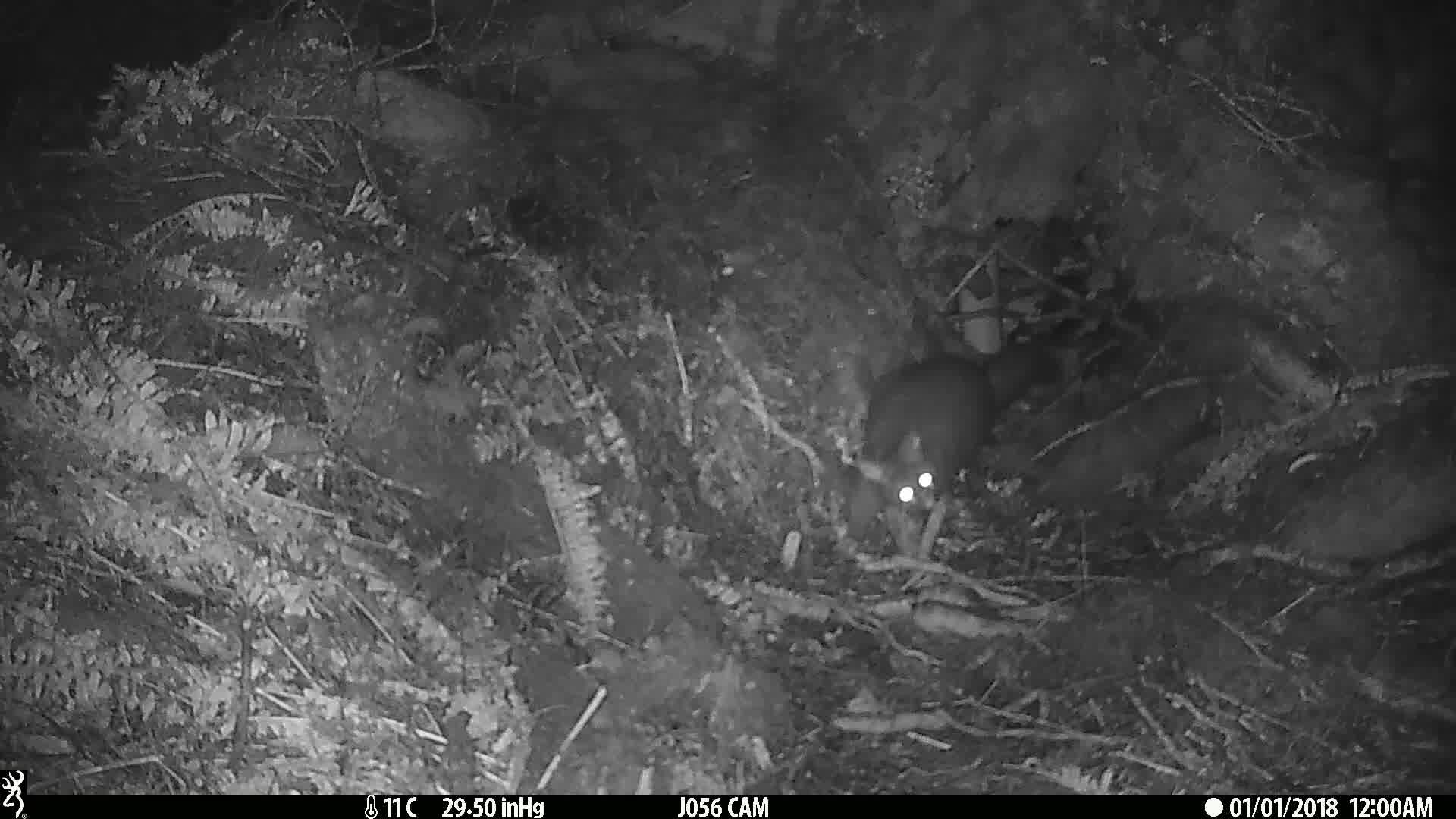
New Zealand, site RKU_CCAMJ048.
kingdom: Animalia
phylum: Chordata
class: Mammalia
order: Diprotodontia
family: Phalangeridae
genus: Trichosurus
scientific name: Trichosurus vulpecula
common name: common brushtail possum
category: possum